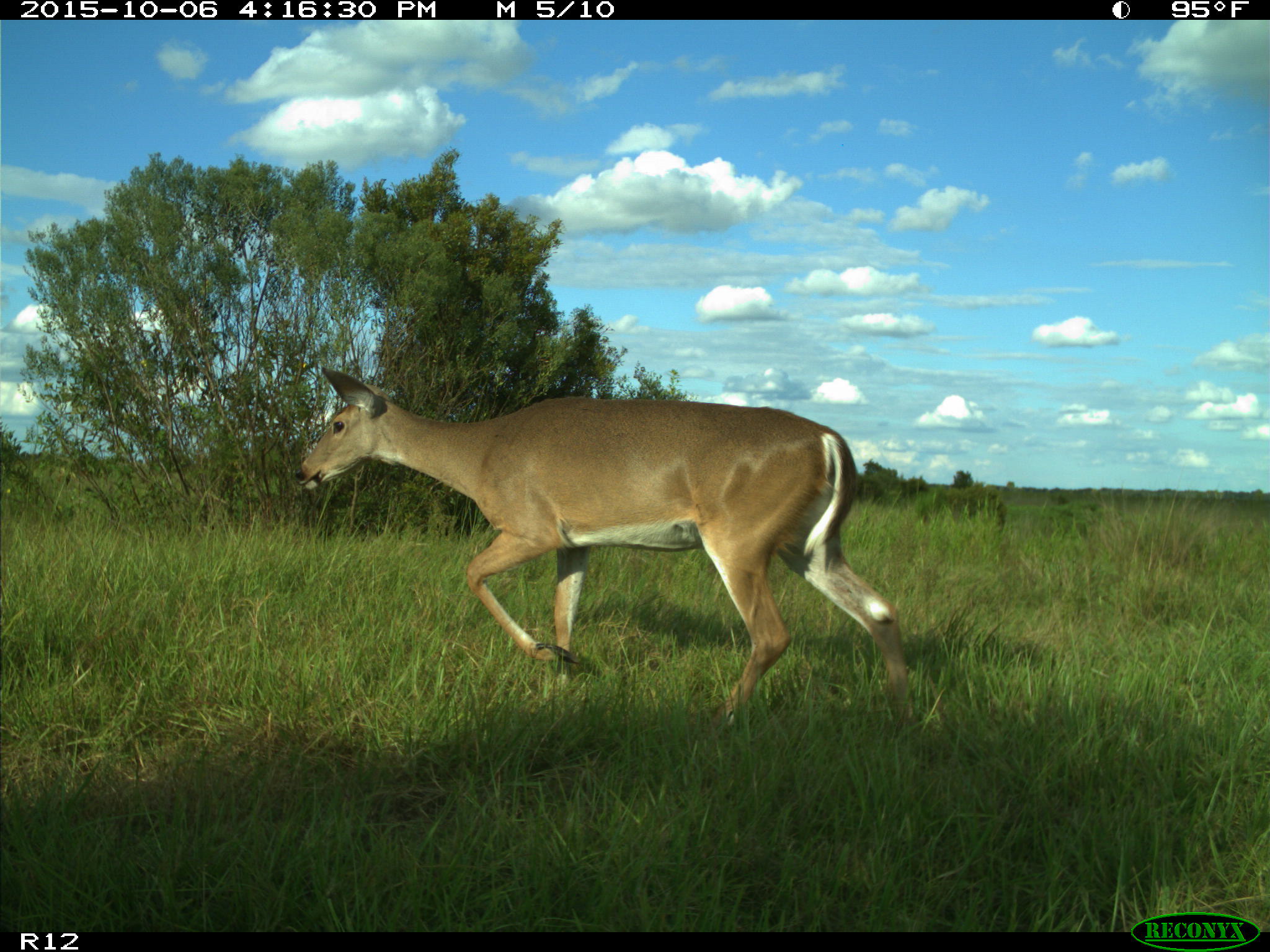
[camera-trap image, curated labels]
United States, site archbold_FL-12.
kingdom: Animalia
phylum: Chordata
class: Mammalia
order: Artiodactyla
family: Cervidae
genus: Odocoileus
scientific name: Odocoileus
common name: deer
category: unidentified deer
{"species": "unidentified deer (deer) (Odocoileus)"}